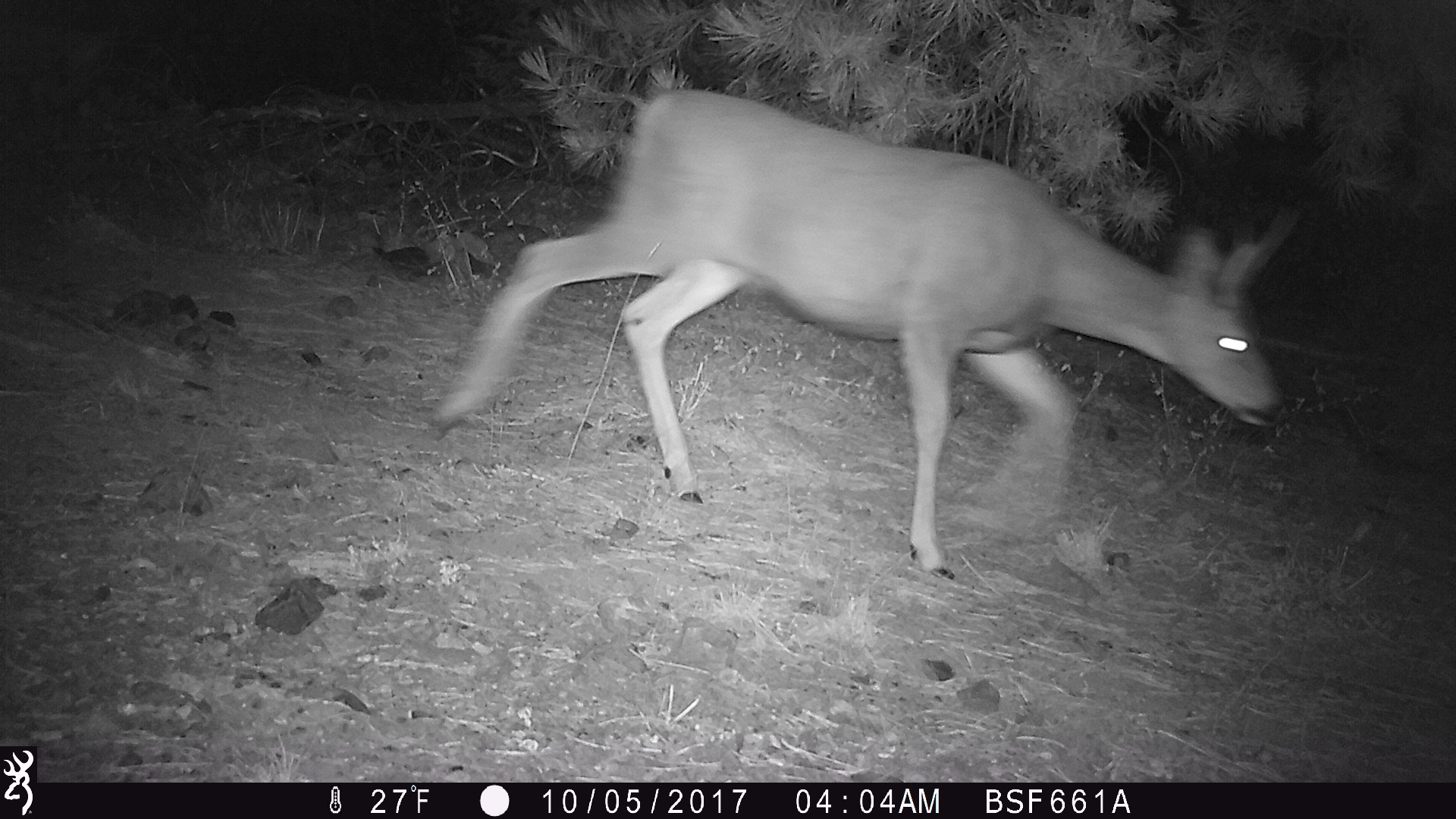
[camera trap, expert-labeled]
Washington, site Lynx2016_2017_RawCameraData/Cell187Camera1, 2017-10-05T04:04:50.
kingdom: Animalia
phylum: Chordata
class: Mammalia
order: Artiodactyla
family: Cervidae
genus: Odocoileus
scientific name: Odocoileus hemionus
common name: mule deer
Odocoileus hemionus (mule deer). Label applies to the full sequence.